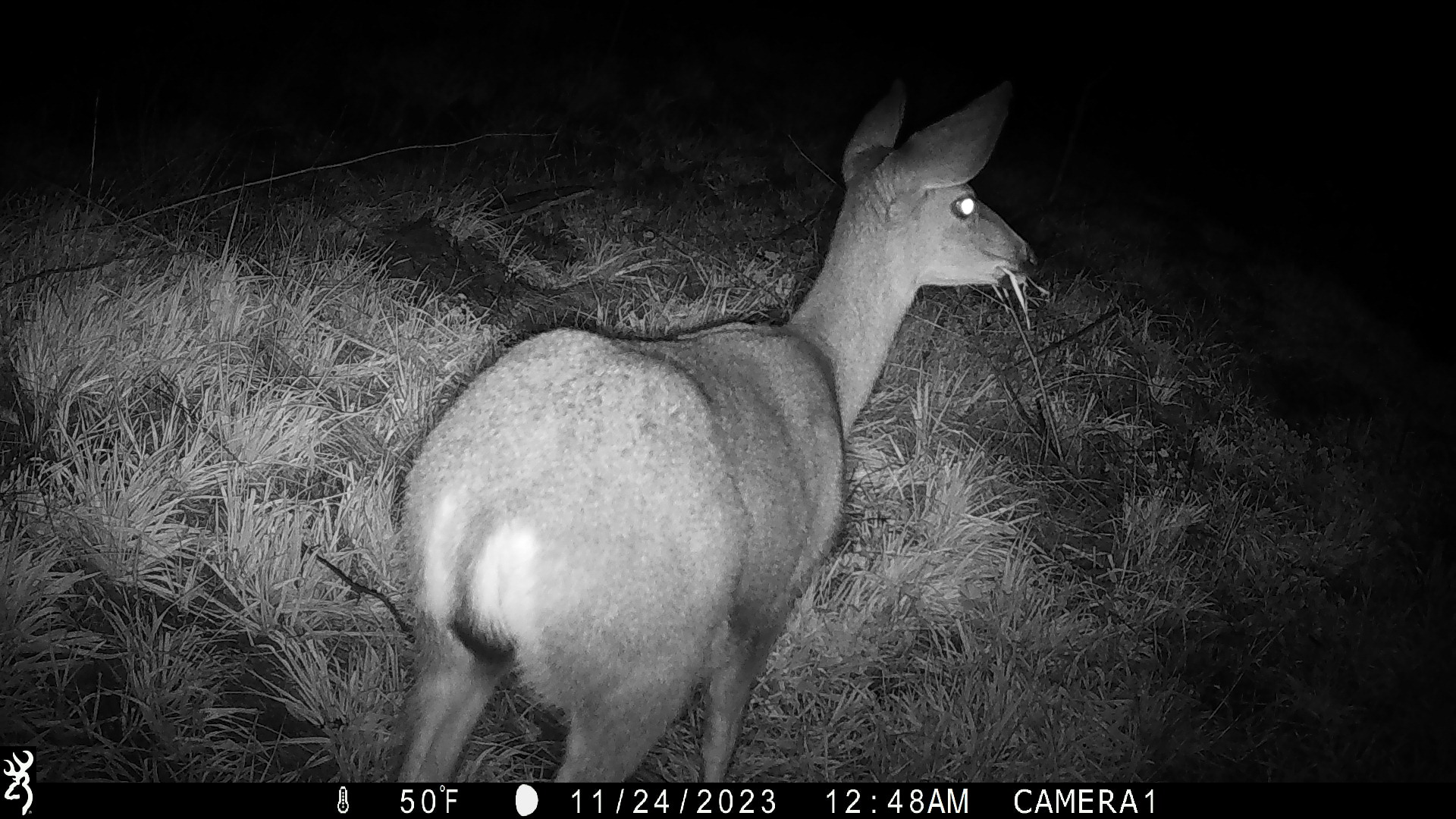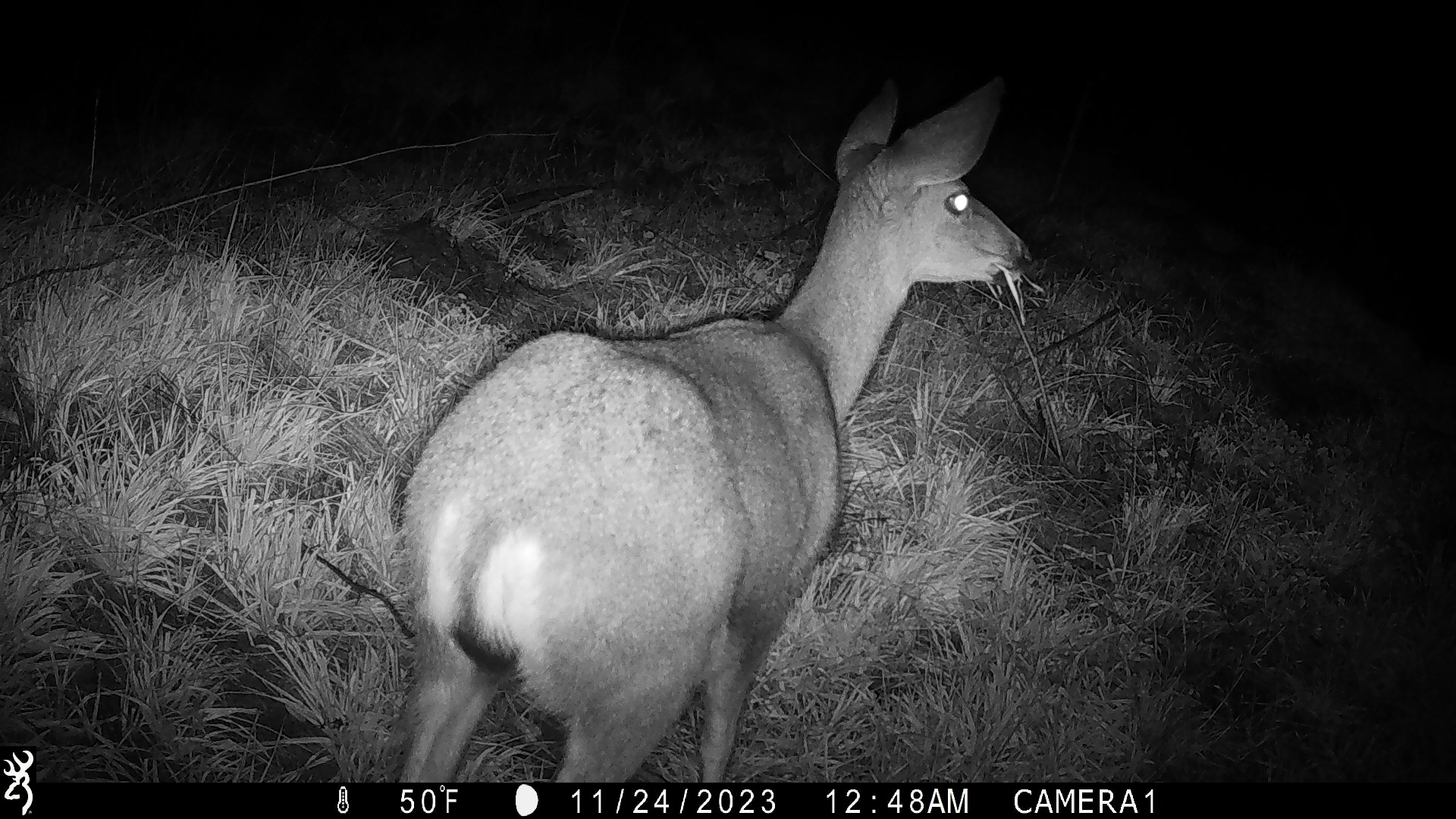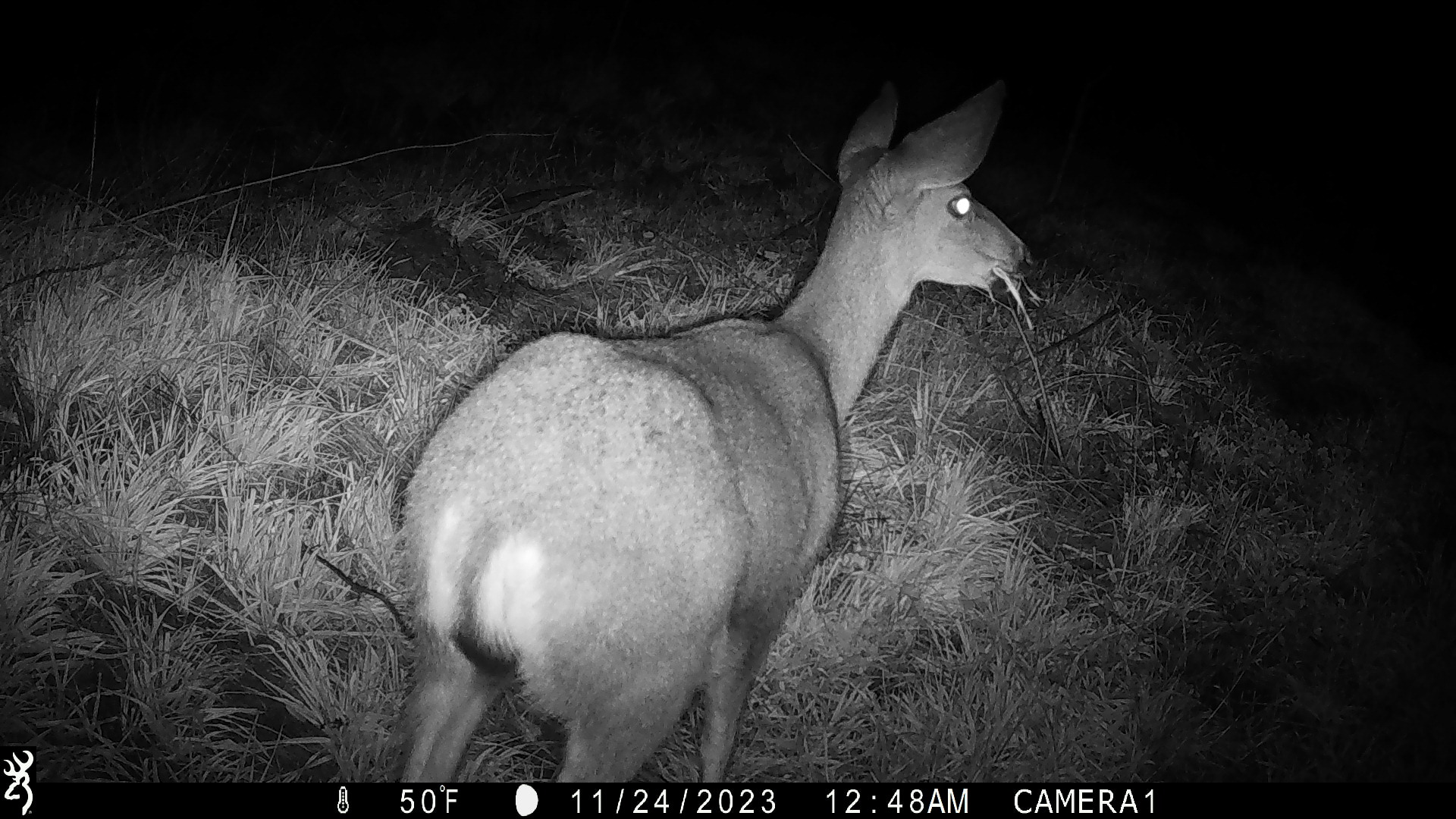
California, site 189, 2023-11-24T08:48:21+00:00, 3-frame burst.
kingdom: Animalia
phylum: Chordata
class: Mammalia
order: Artiodactyla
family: Cervidae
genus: Odocoileus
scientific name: Odocoileus hemionus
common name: mule deer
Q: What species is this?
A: Mule deer (Odocoileus hemionus).